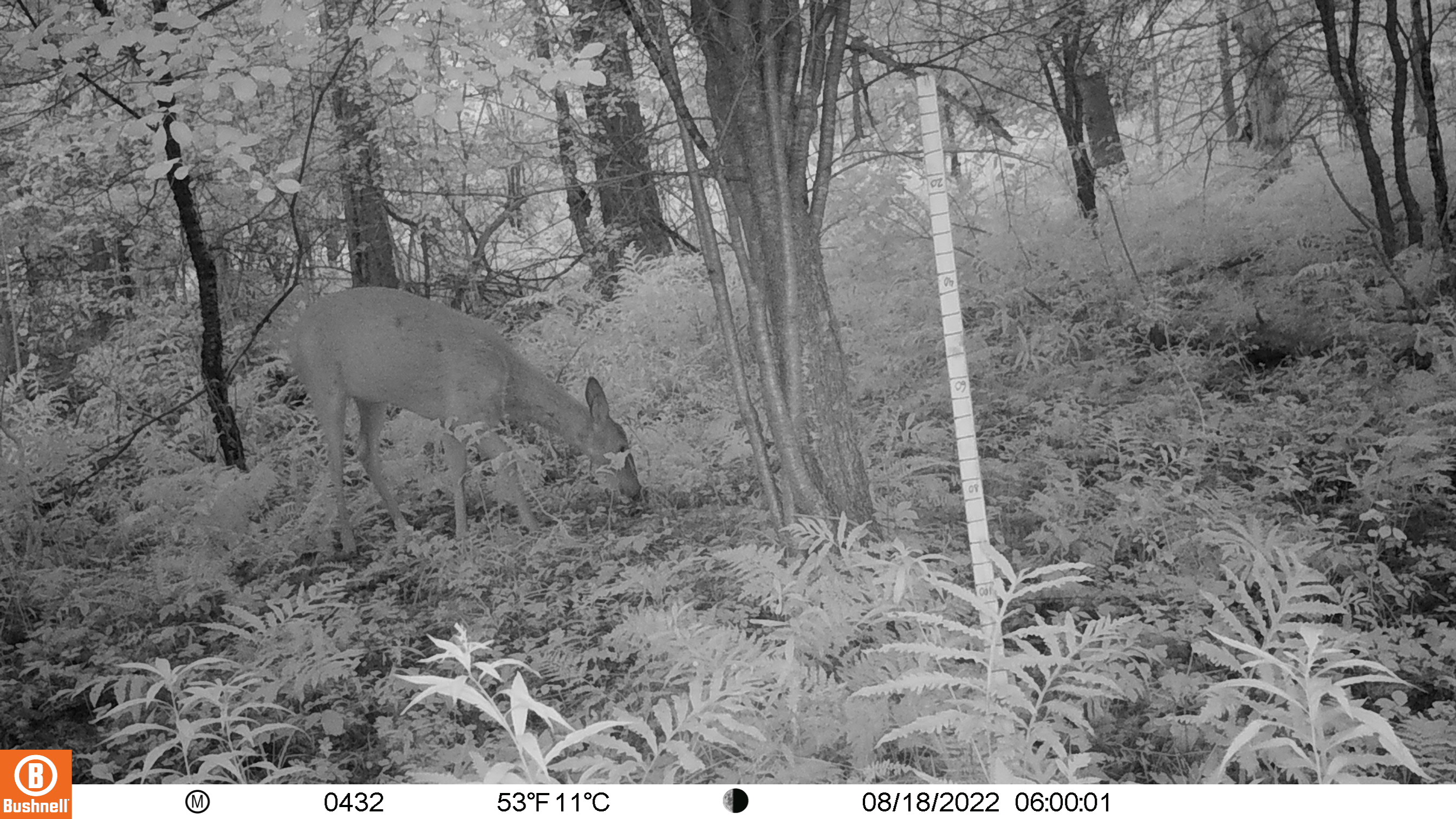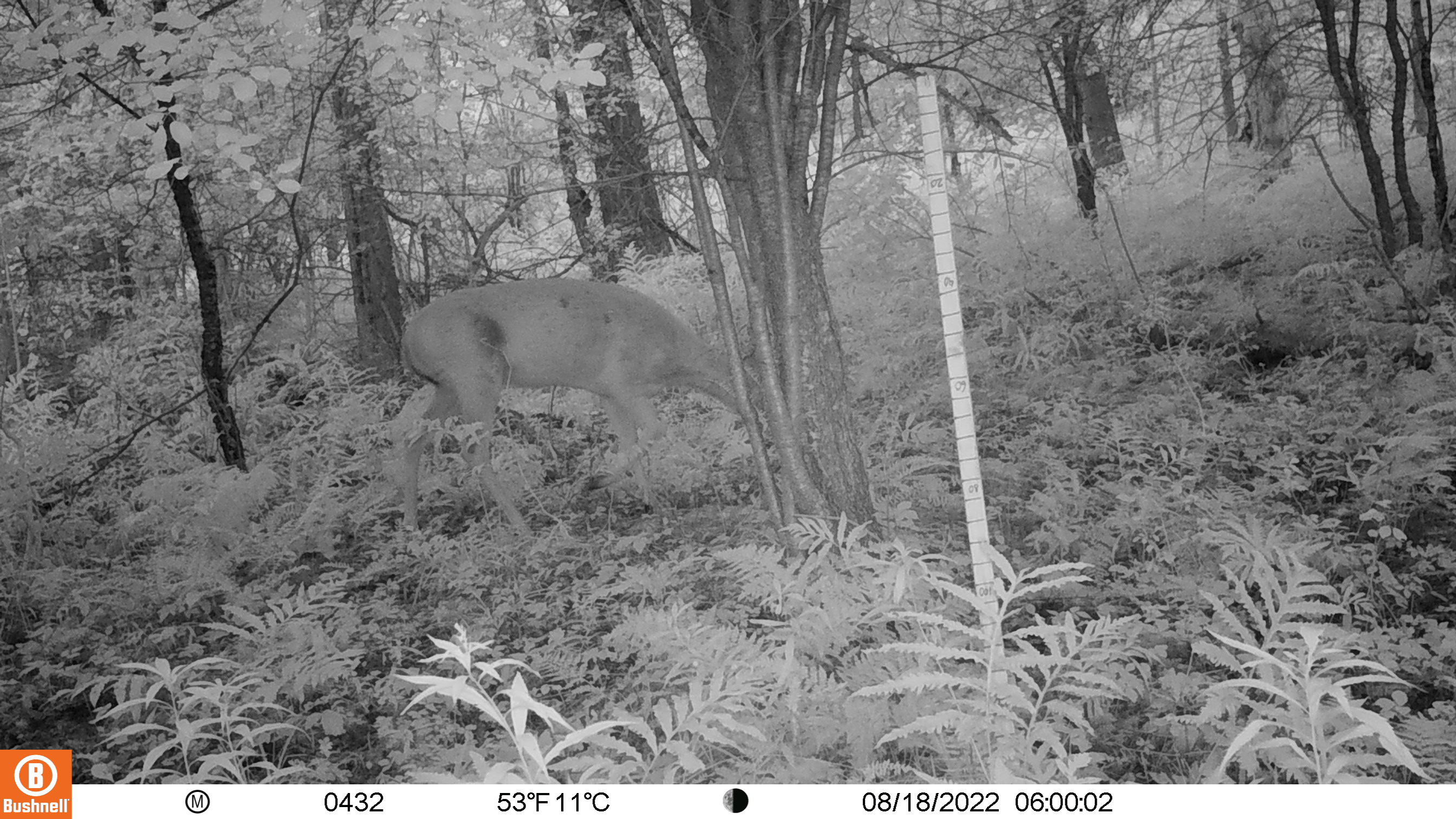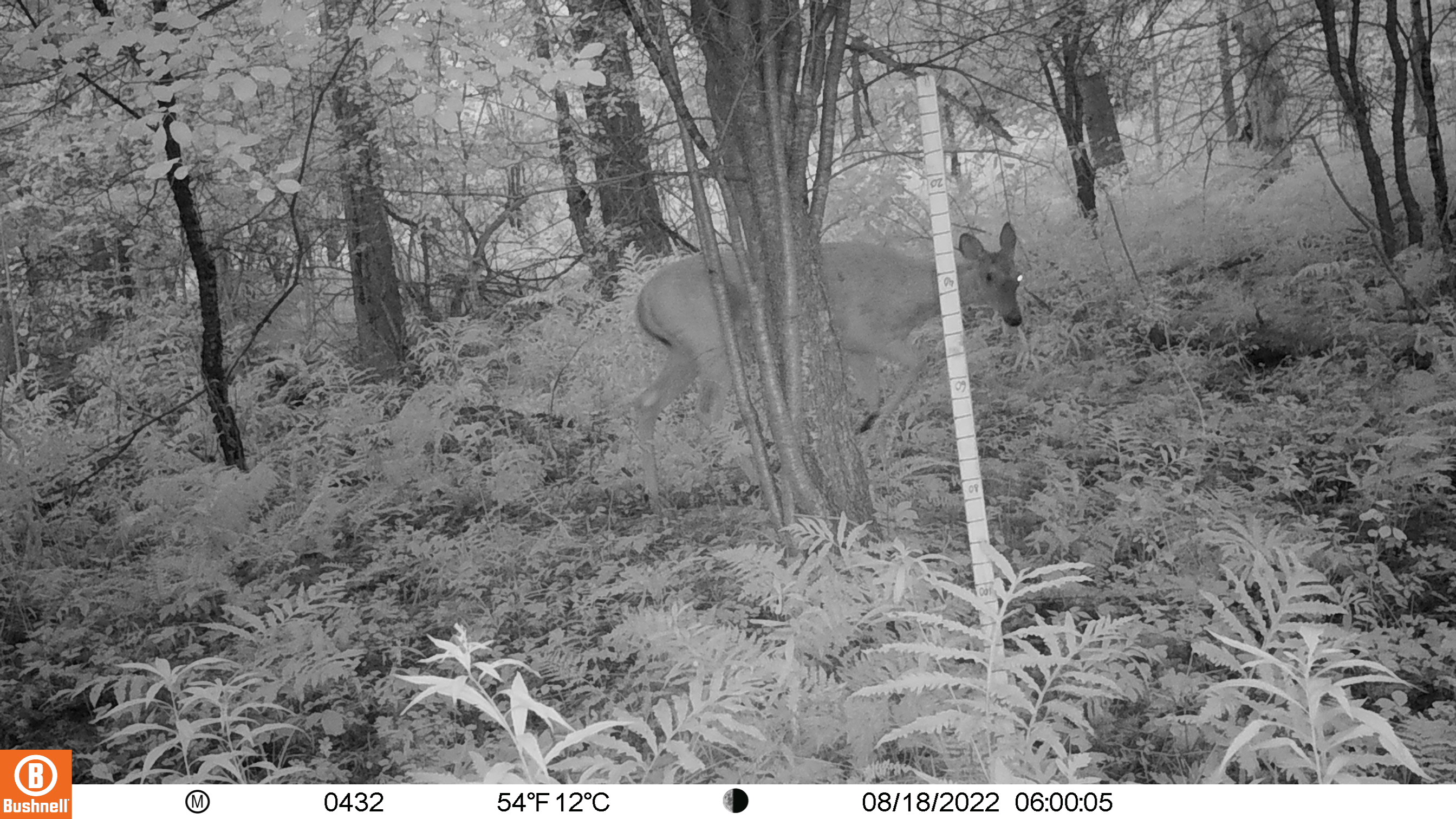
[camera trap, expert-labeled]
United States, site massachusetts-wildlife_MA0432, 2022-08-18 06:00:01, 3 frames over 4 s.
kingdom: Animalia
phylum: Chordata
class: Mammalia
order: Artiodactyla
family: Cervidae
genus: Odocoileus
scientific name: Odocoileus virginianus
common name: white-tailed deer